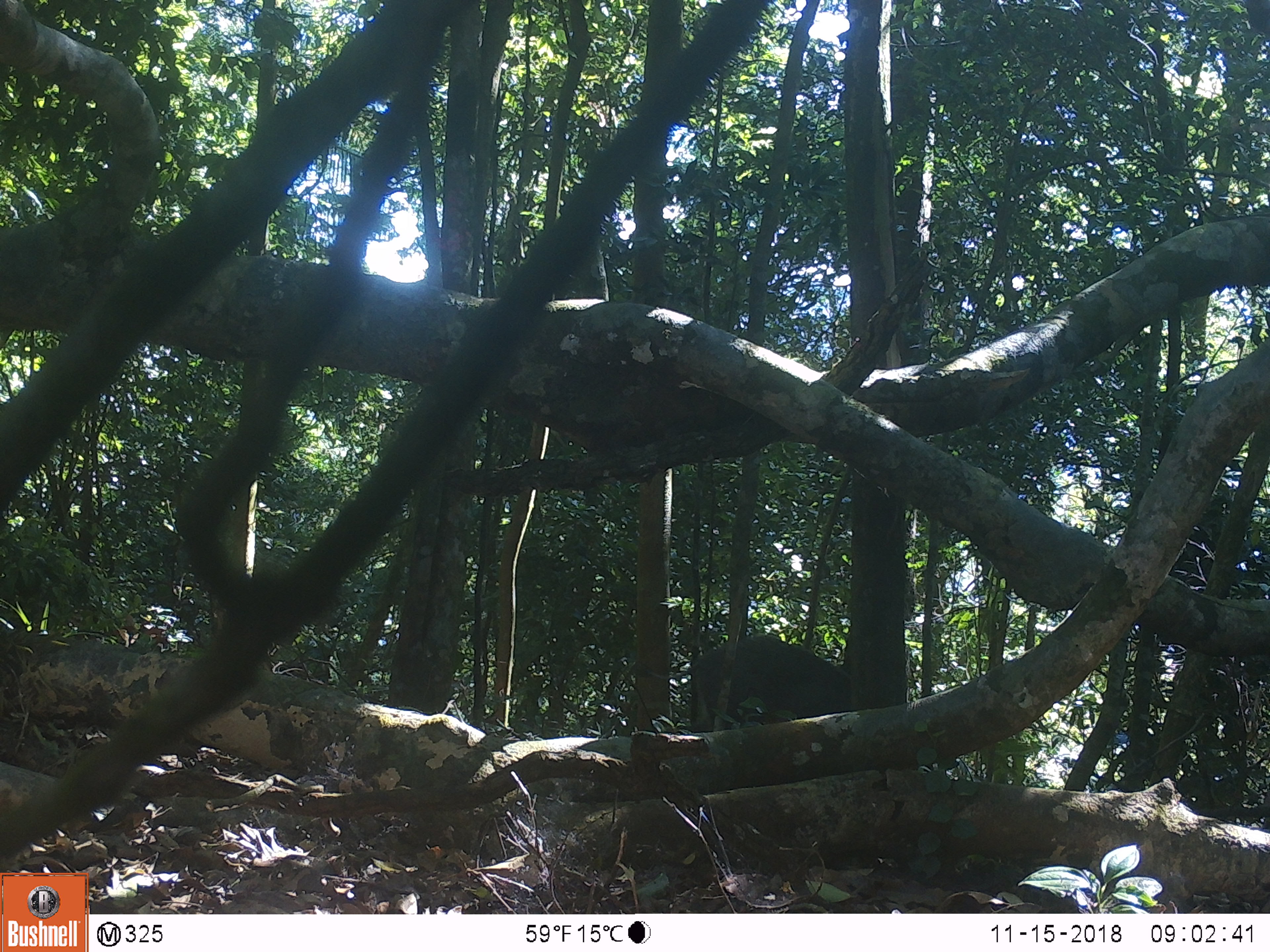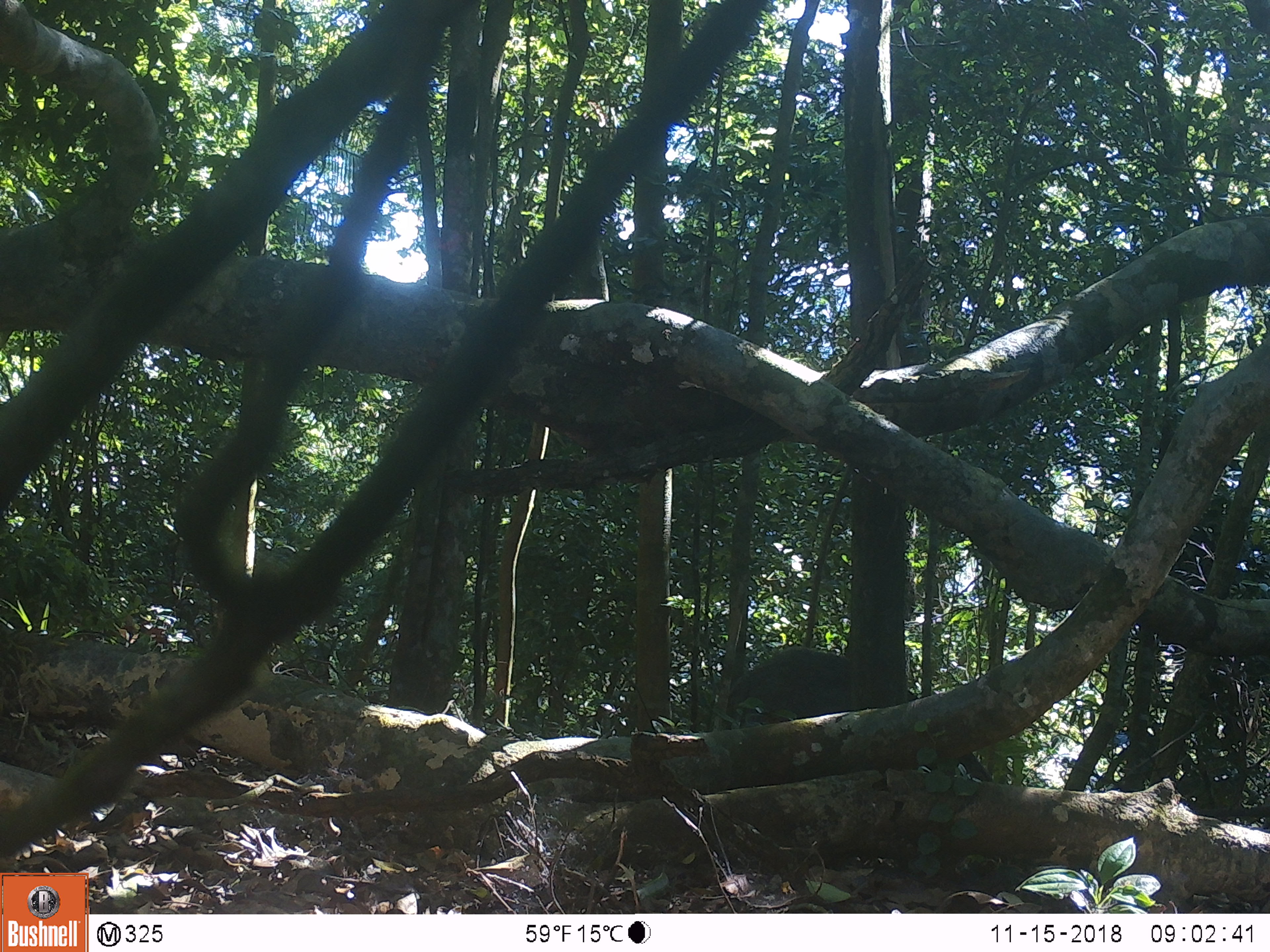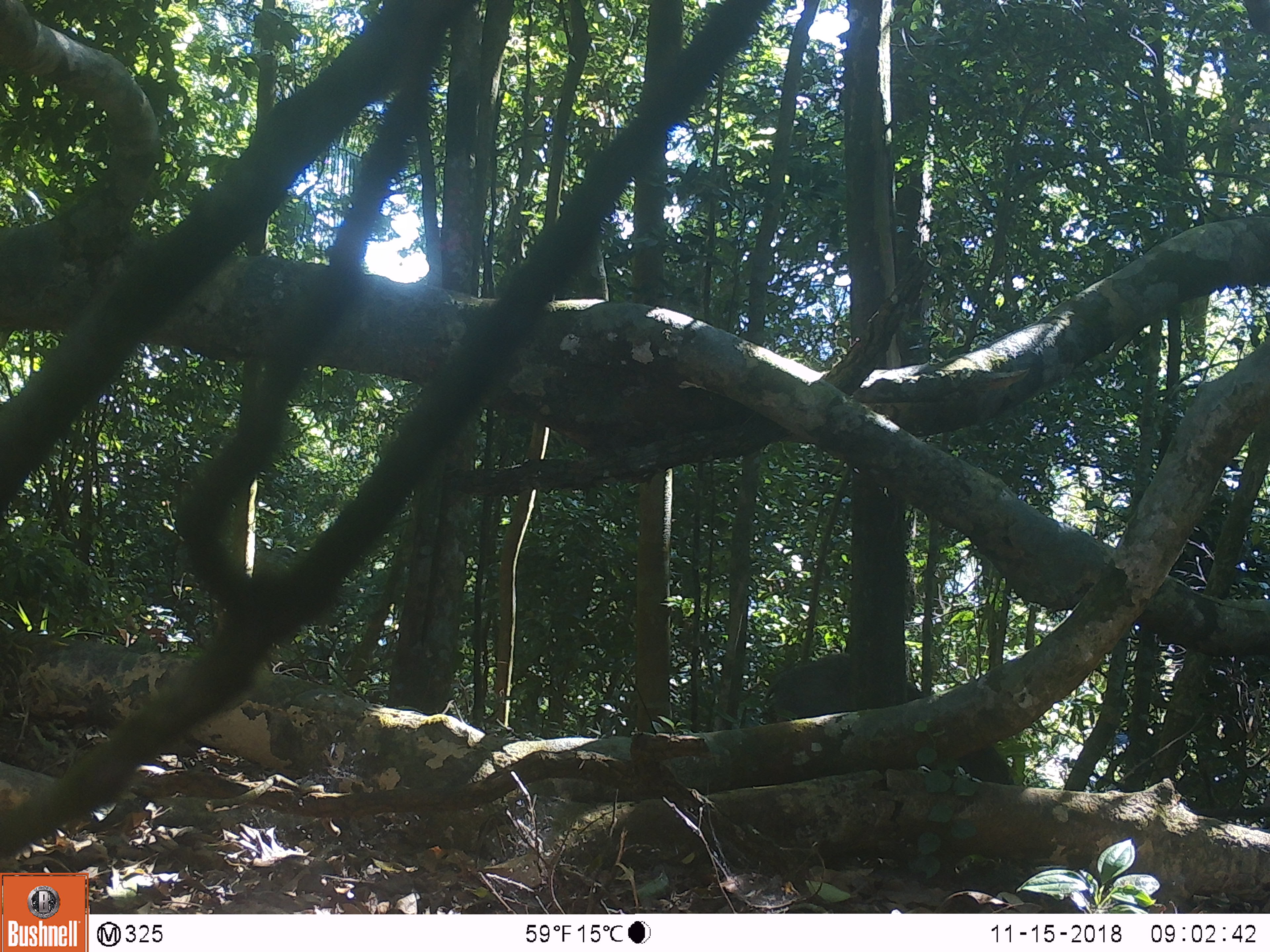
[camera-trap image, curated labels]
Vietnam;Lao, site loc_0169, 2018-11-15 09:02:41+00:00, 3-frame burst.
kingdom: Animalia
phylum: Chordata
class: Mammalia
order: Artiodactyla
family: Suidae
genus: Sus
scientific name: Sus scrofa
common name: eurasian wild pig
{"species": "eurasian wild pig (Sus scrofa)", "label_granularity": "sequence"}